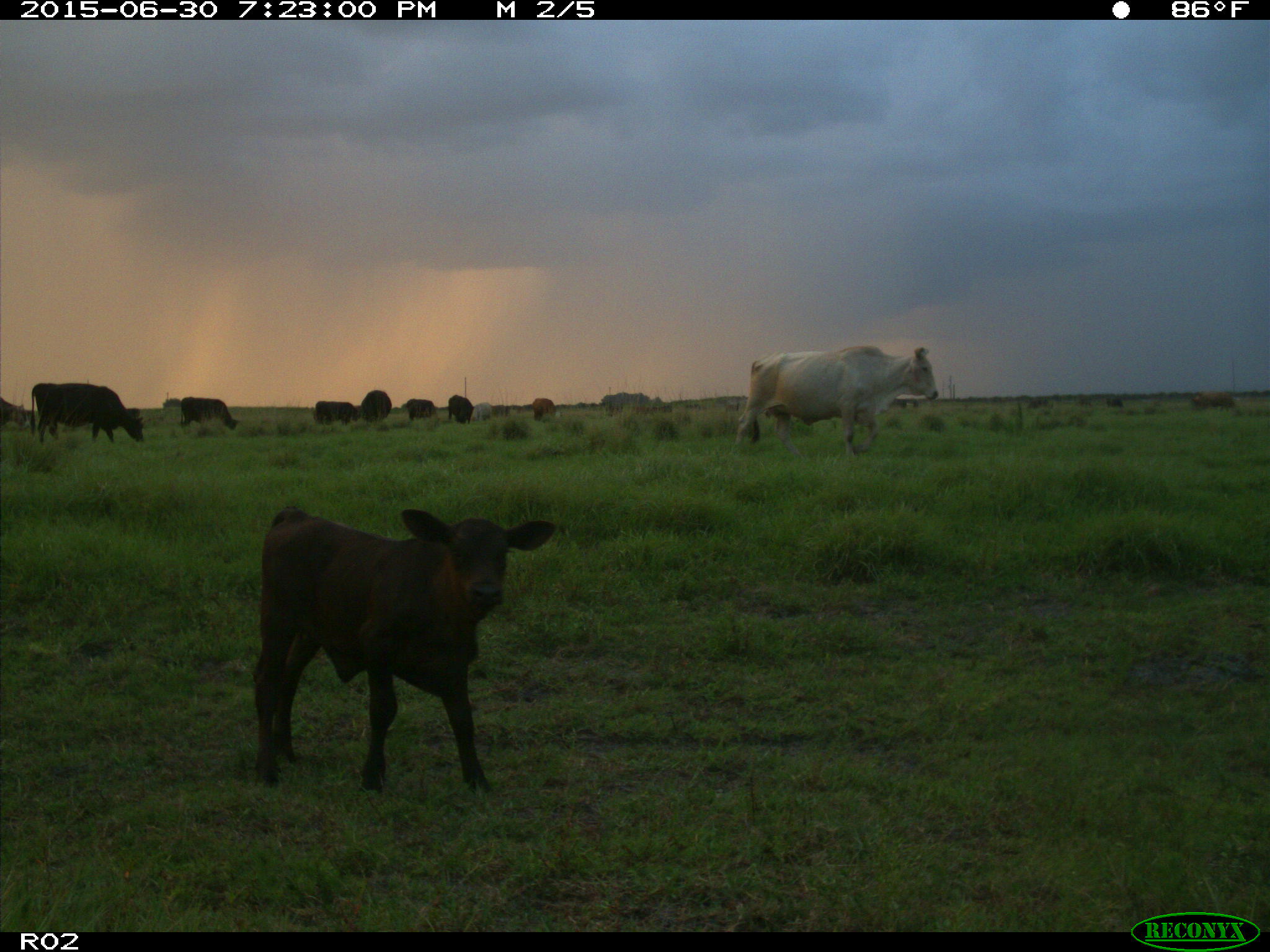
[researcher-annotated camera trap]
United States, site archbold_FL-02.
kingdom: Animalia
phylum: Chordata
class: Mammalia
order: Artiodactyla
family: Bovidae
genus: Bos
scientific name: Bos taurus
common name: domestic cow